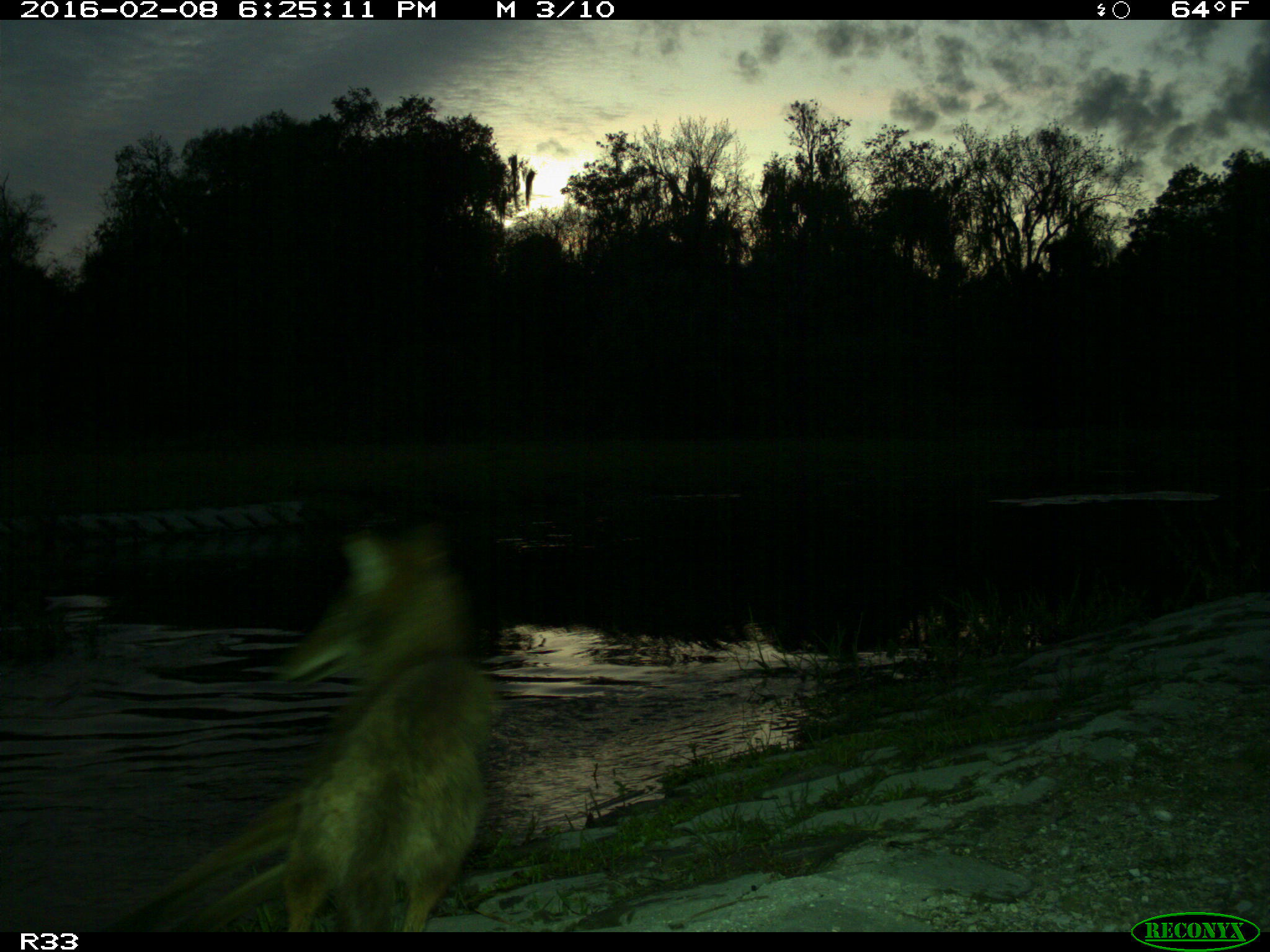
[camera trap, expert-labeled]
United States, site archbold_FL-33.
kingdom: Animalia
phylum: Chordata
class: Mammalia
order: Carnivora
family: Canidae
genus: Canis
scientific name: Canis latrans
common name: coyote